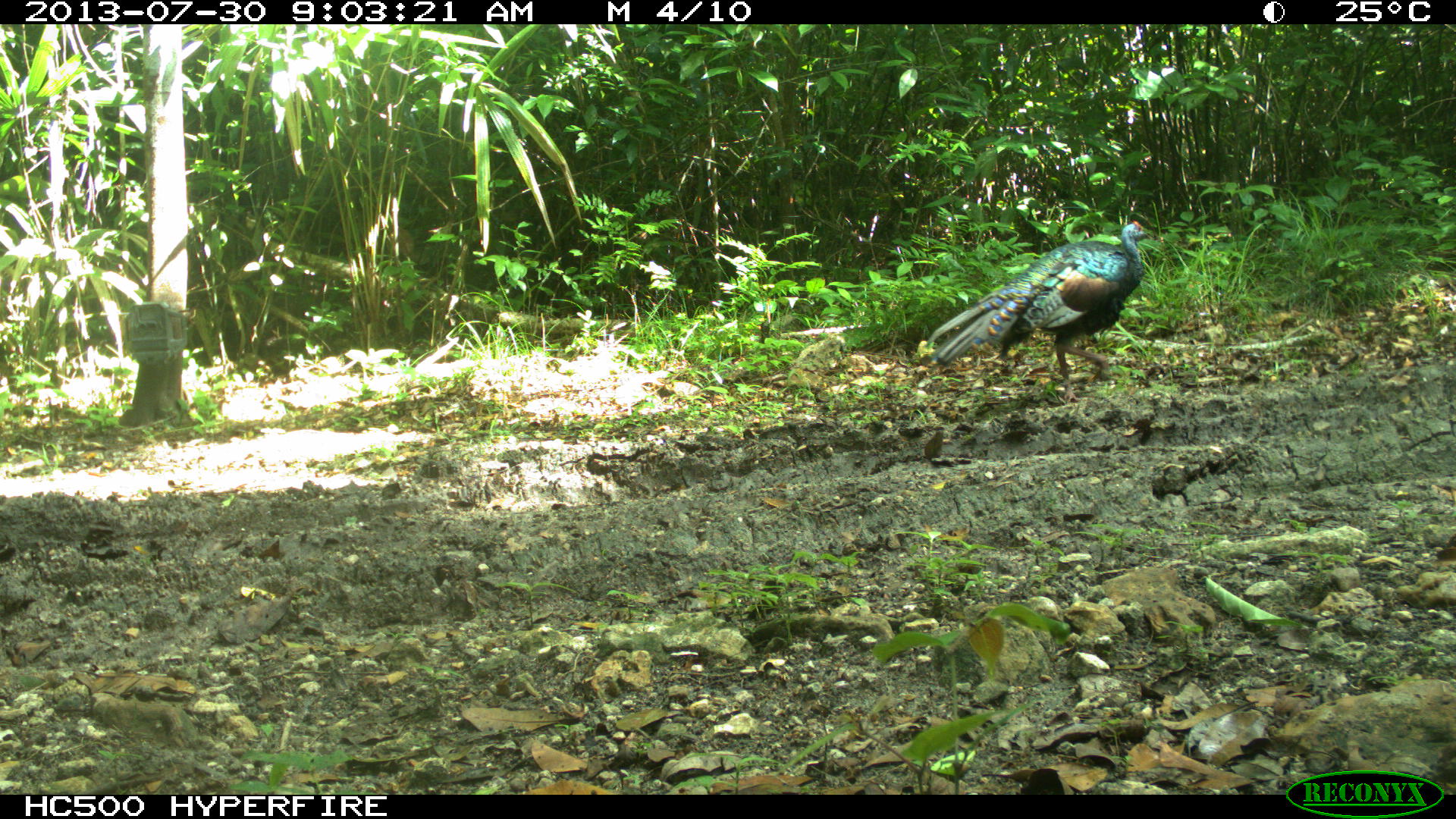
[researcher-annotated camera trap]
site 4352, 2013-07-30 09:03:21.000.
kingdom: Animalia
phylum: Chordata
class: Aves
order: Galliformes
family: Phasianidae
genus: Meleagris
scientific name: Meleagris ocellata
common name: ocellated turkey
Meleagris ocellata (ocellated turkey), count 2.